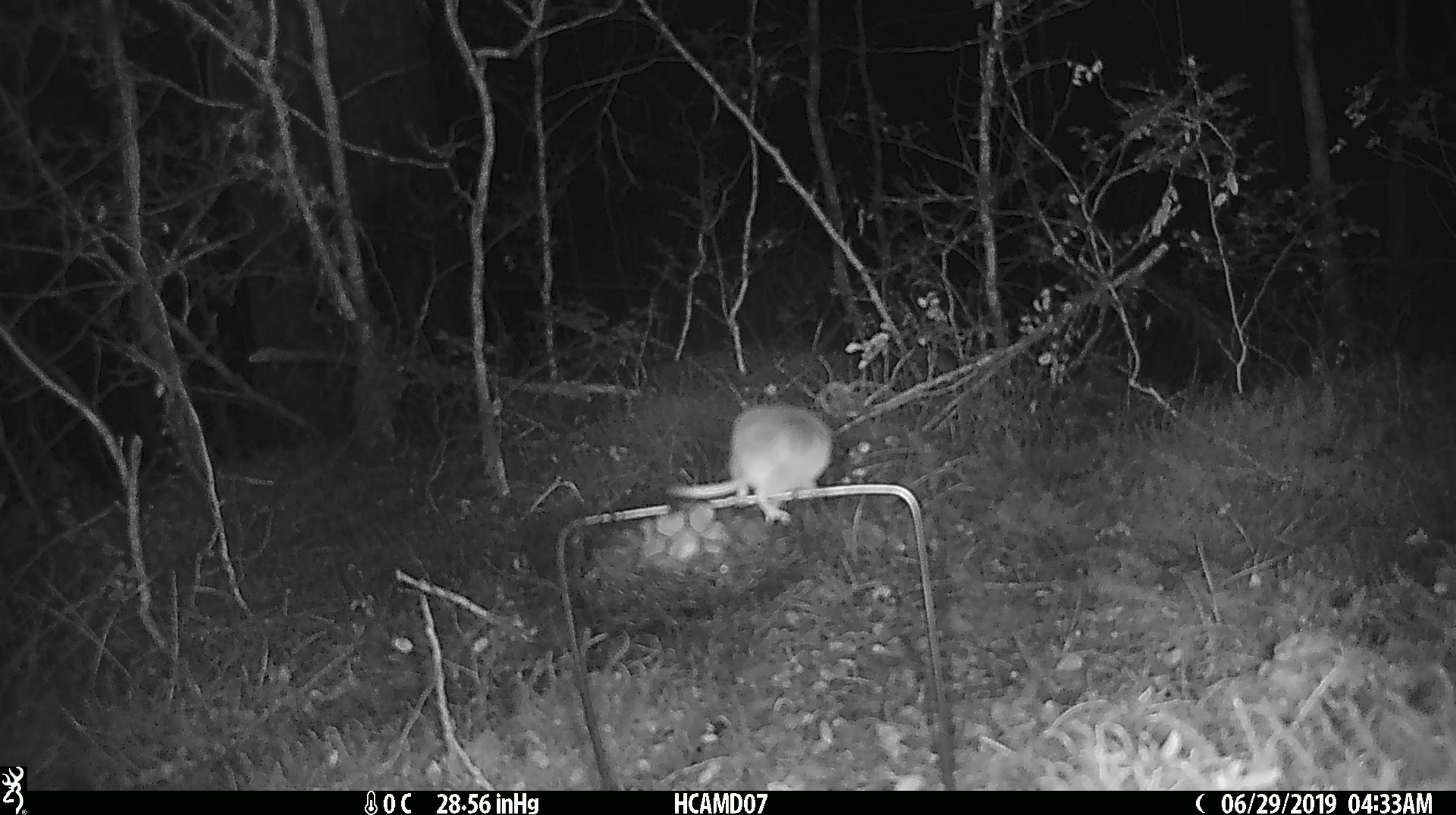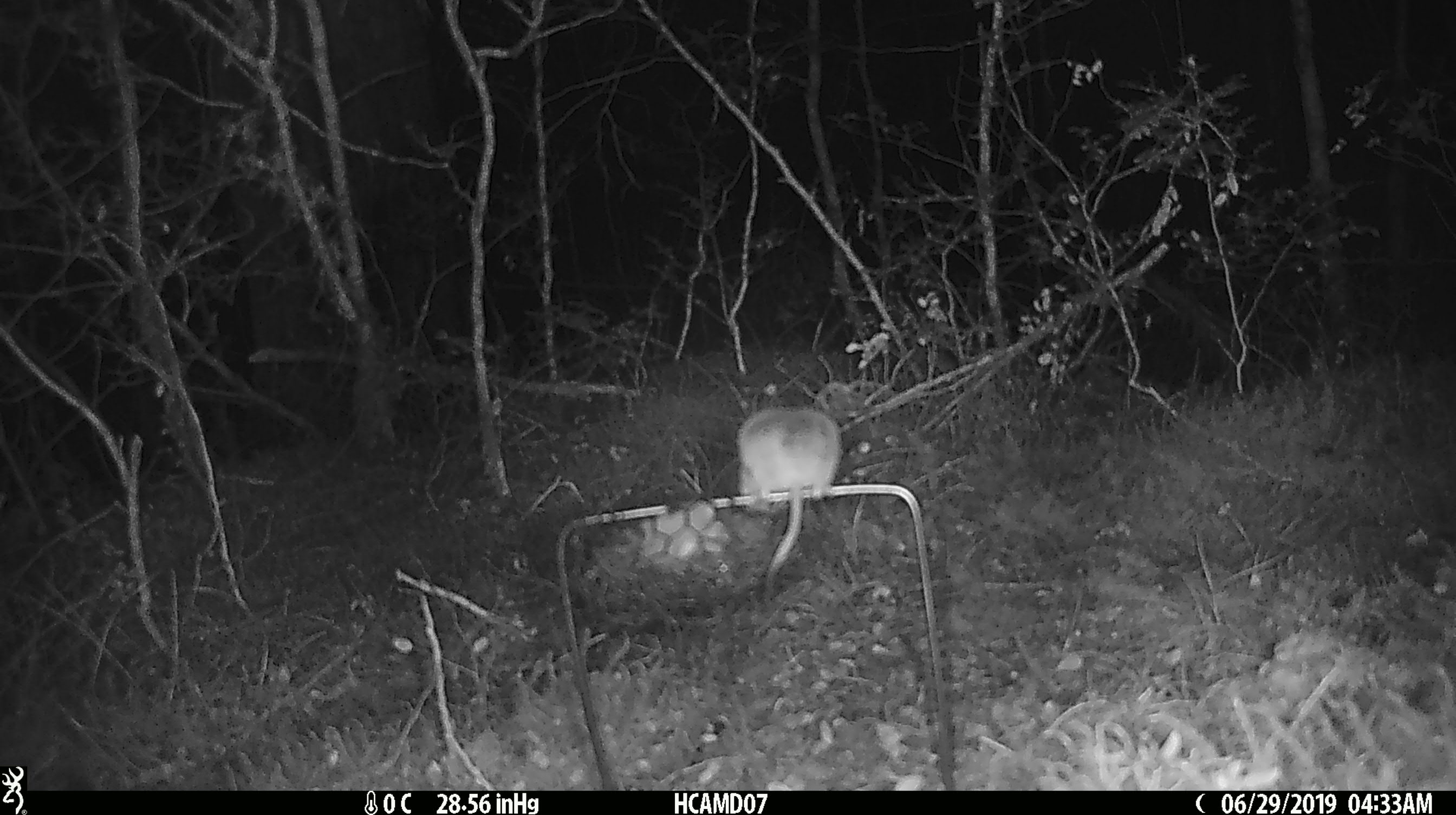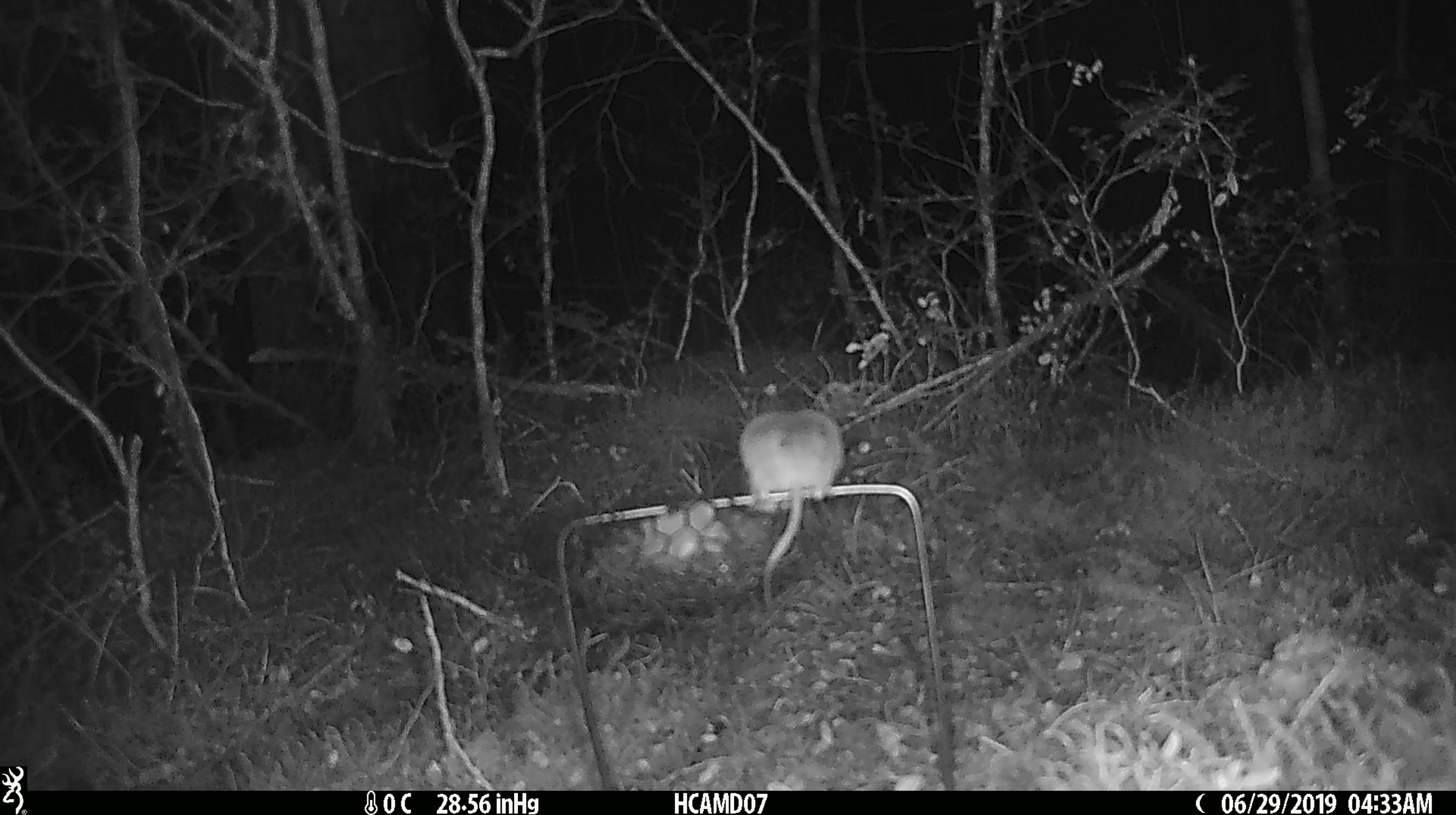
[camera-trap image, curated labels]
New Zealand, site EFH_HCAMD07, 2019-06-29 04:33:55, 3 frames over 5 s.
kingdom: Animalia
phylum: Chordata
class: Mammalia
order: Rodentia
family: Muridae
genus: Mus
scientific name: Mus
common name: mouse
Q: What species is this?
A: Mouse (Mus).